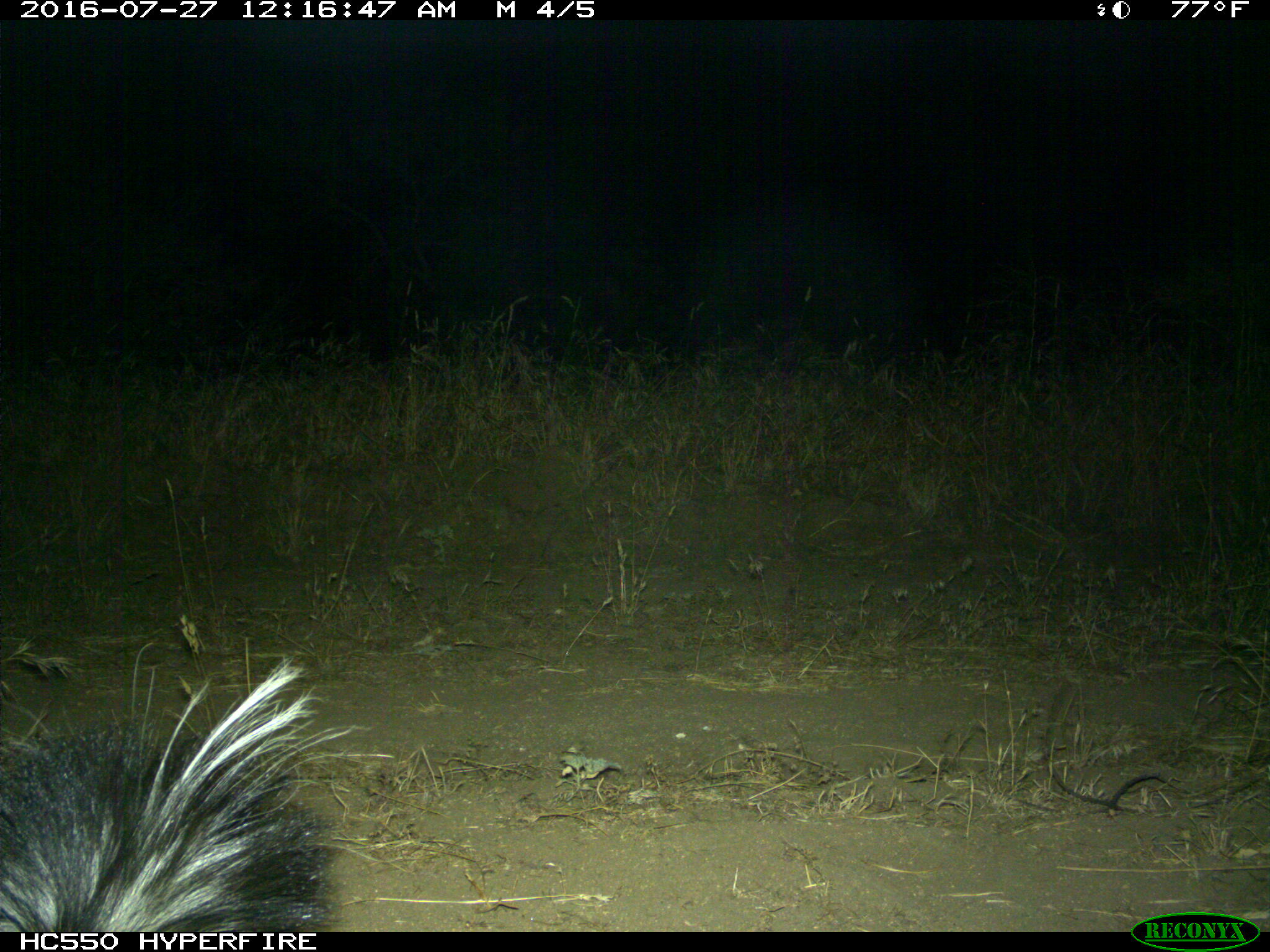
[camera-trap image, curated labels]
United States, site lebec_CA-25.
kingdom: Animalia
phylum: Chordata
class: Mammalia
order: Carnivora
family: Mephitidae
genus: Mephitis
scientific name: Mephitis mephitis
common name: striped skunk